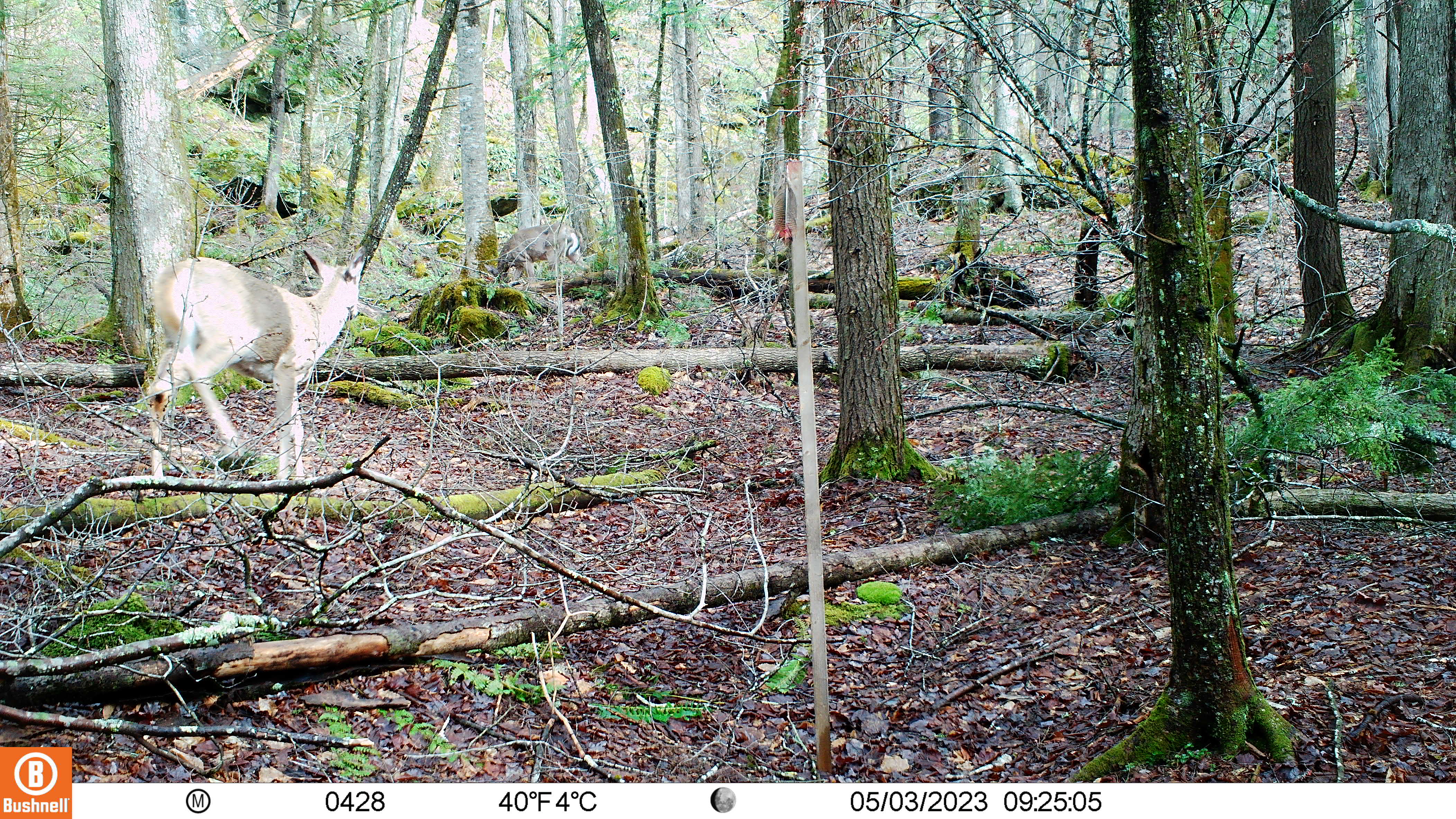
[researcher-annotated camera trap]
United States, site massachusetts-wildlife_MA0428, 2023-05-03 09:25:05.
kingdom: Animalia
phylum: Chordata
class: Mammalia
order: Artiodactyla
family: Cervidae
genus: Odocoileus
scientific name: Odocoileus virginianus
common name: white-tailed deer